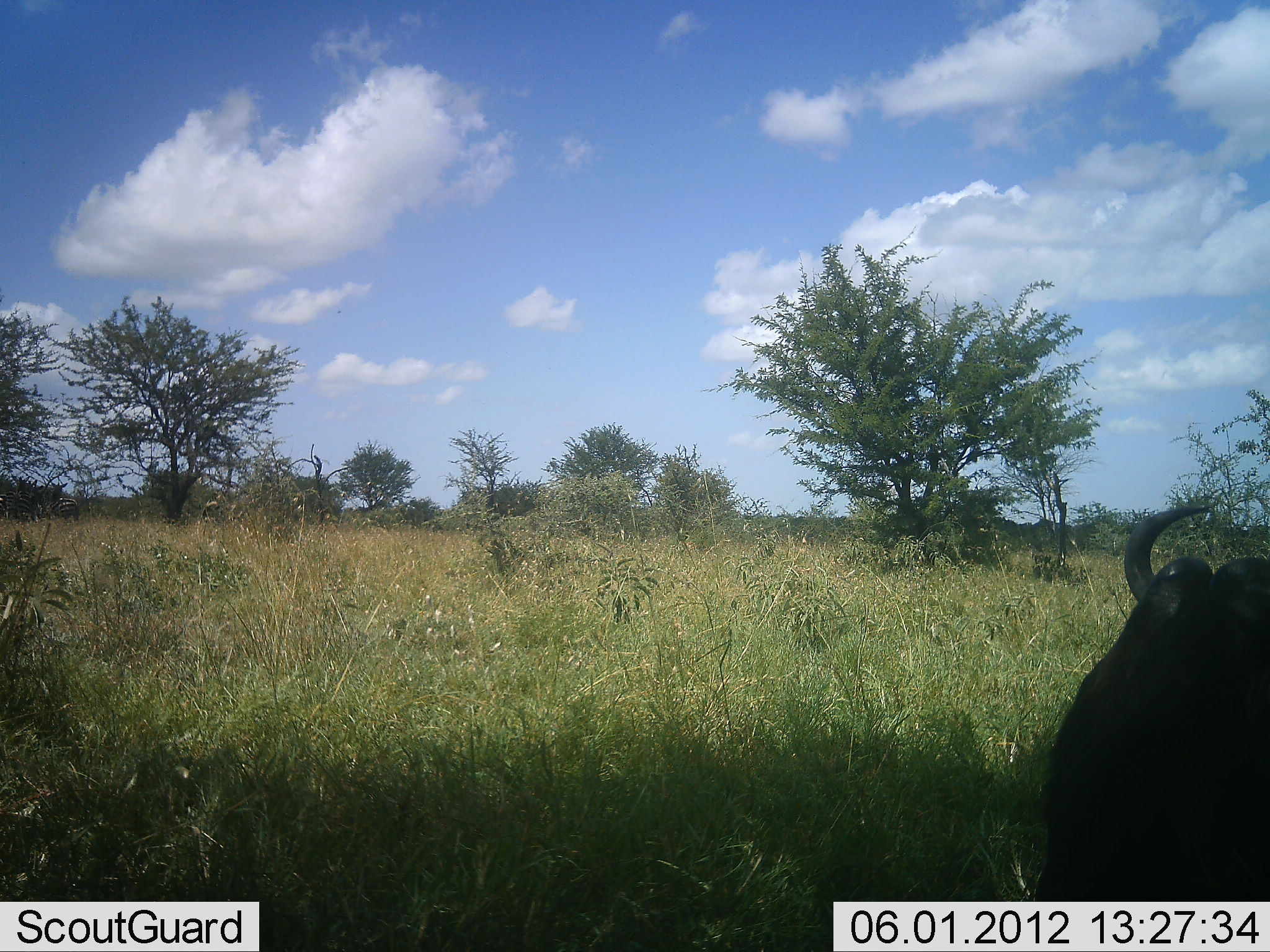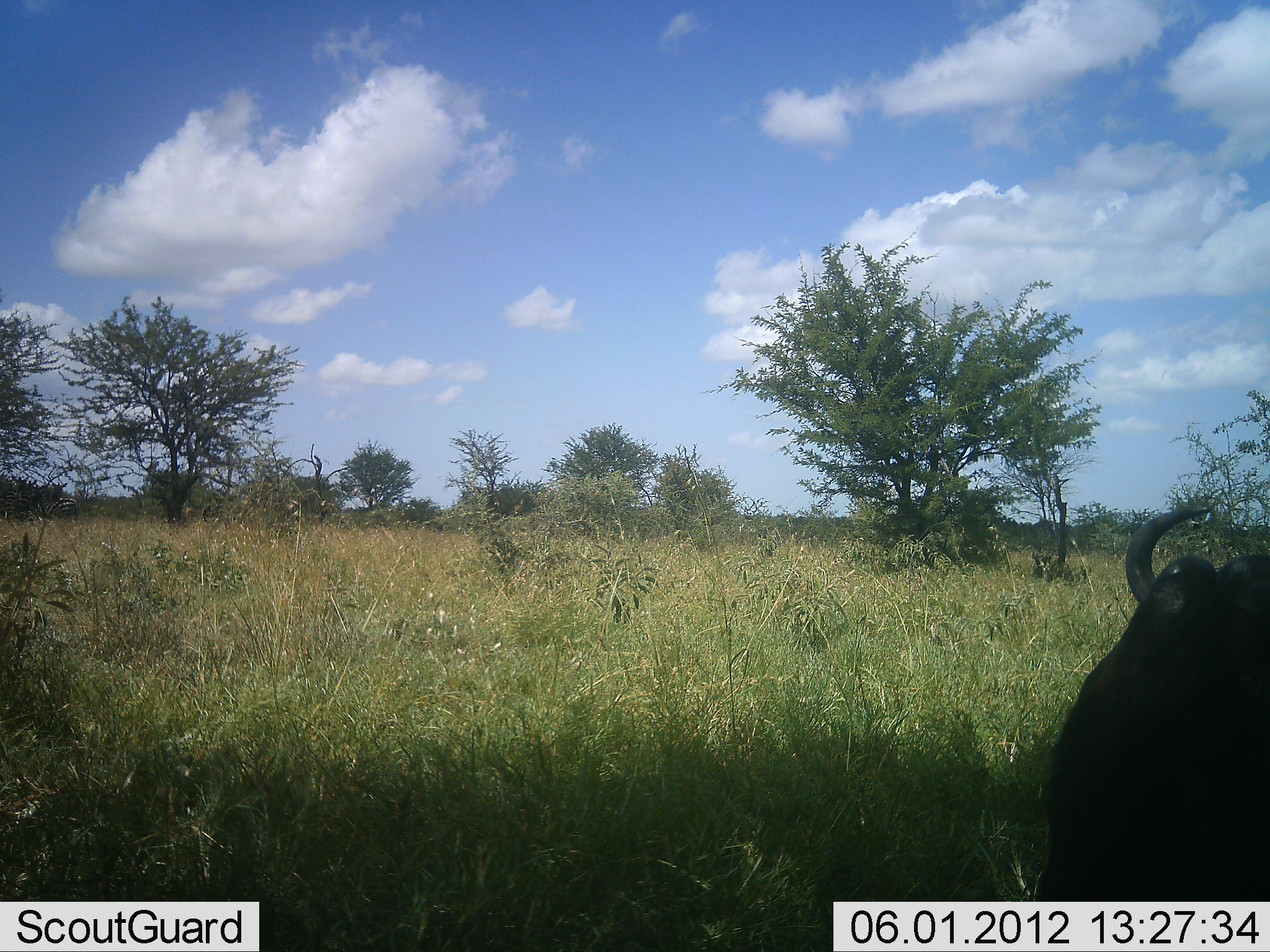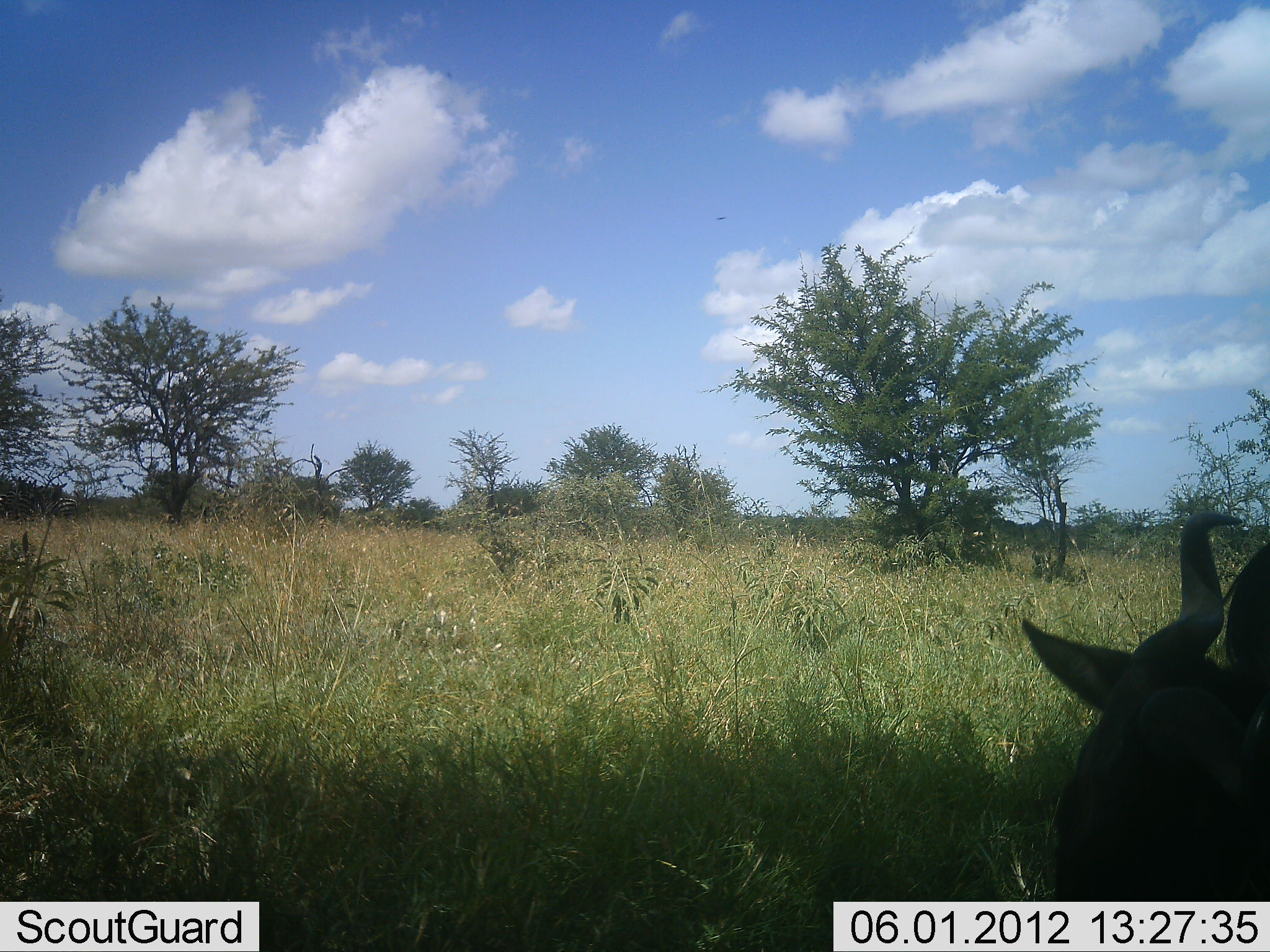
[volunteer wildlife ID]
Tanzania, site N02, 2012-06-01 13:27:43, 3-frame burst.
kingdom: Animalia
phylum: Chordata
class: Mammalia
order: Artiodactyla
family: Bovidae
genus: Connochaetes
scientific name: Connochaetes taurinus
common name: blue wildebeest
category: wildebeest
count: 1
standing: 40%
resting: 50%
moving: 0%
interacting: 0%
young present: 0%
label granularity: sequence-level